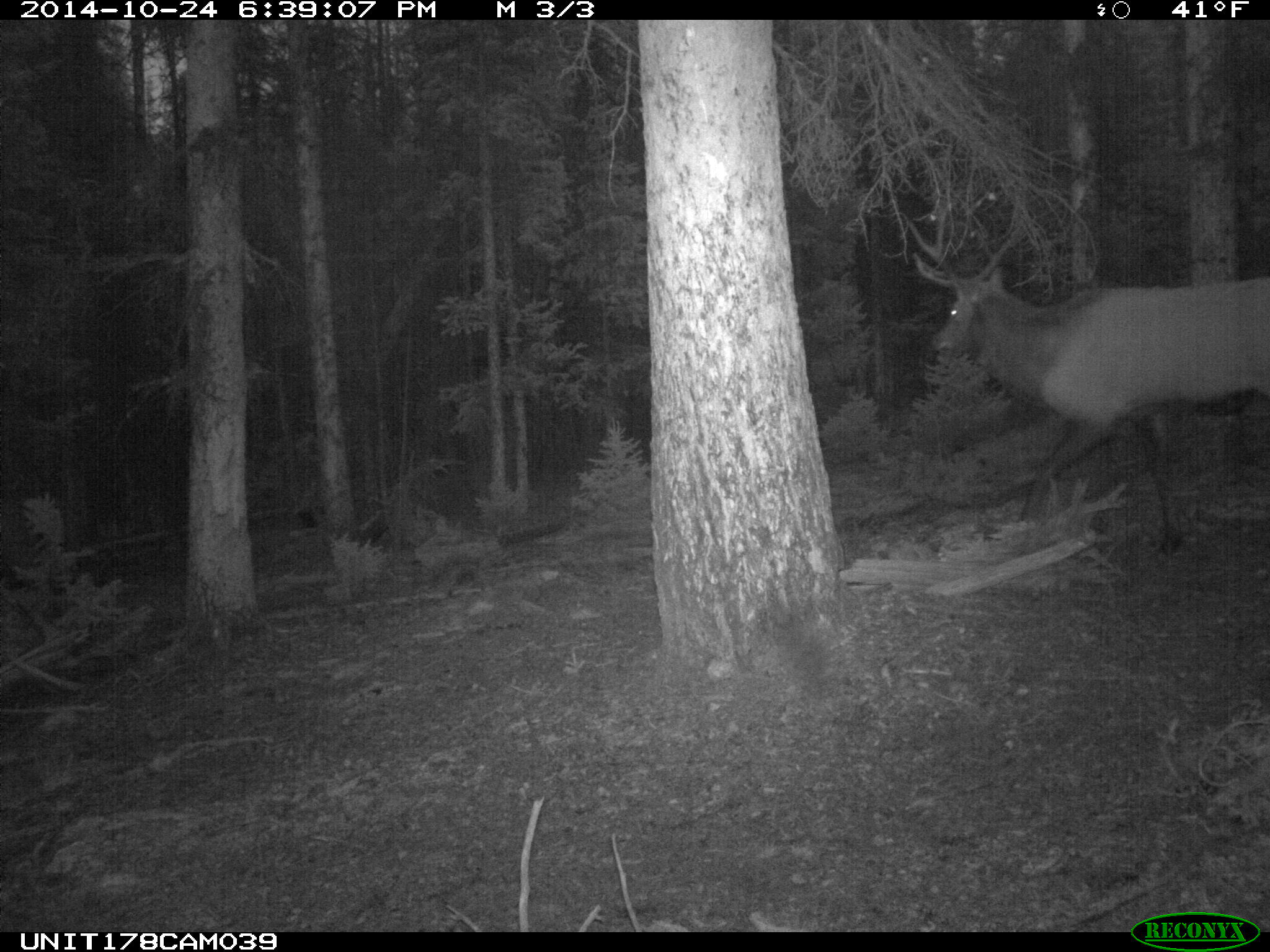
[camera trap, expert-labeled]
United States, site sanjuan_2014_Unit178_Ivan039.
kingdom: Animalia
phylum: Chordata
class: Mammalia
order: Artiodactyla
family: Cervidae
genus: Cervus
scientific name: Cervus elaphus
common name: red deer